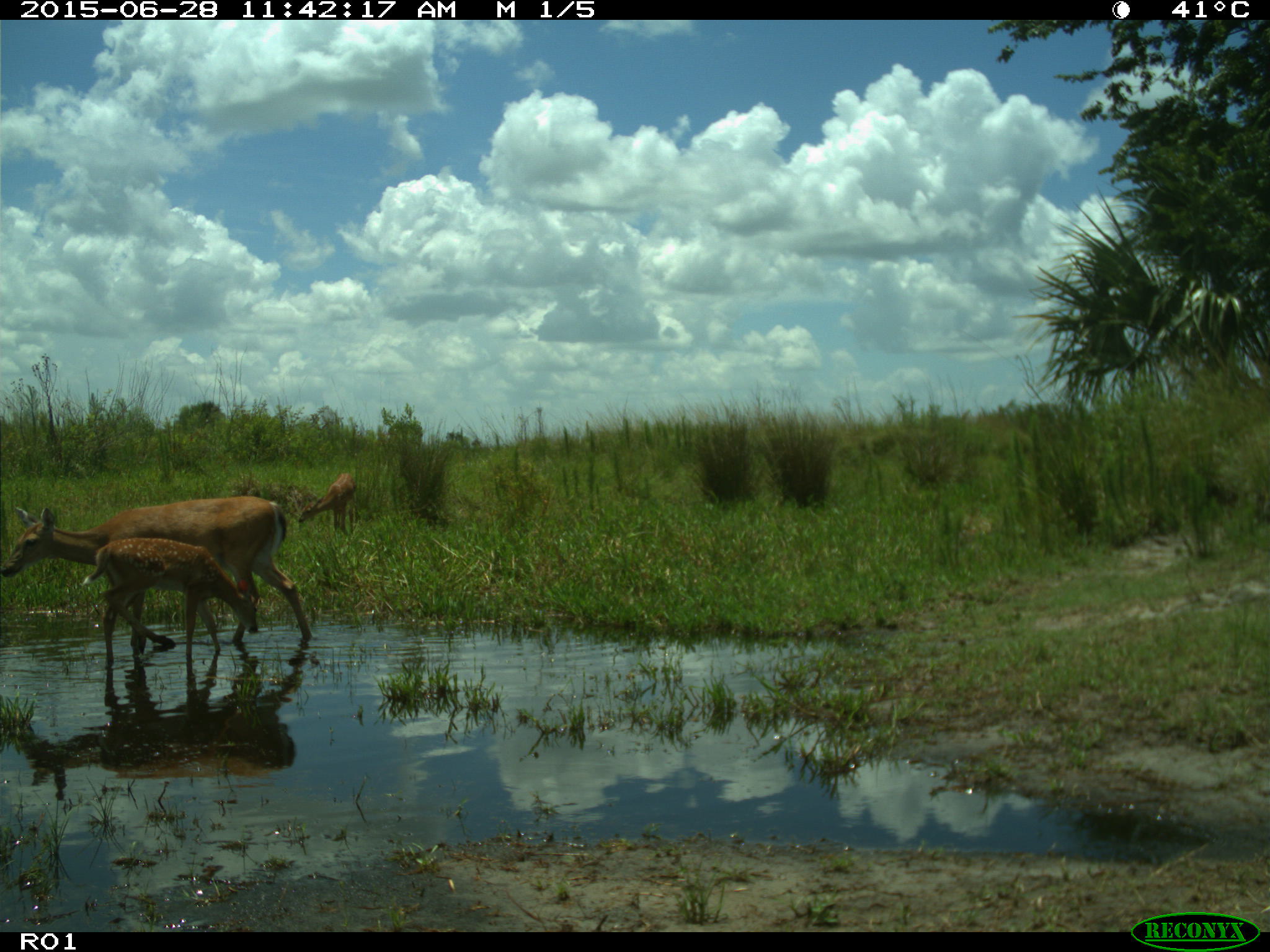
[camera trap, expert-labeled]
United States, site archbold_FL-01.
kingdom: Animalia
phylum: Chordata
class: Mammalia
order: Artiodactyla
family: Cervidae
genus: Odocoileus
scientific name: Odocoileus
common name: deer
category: unidentified deer